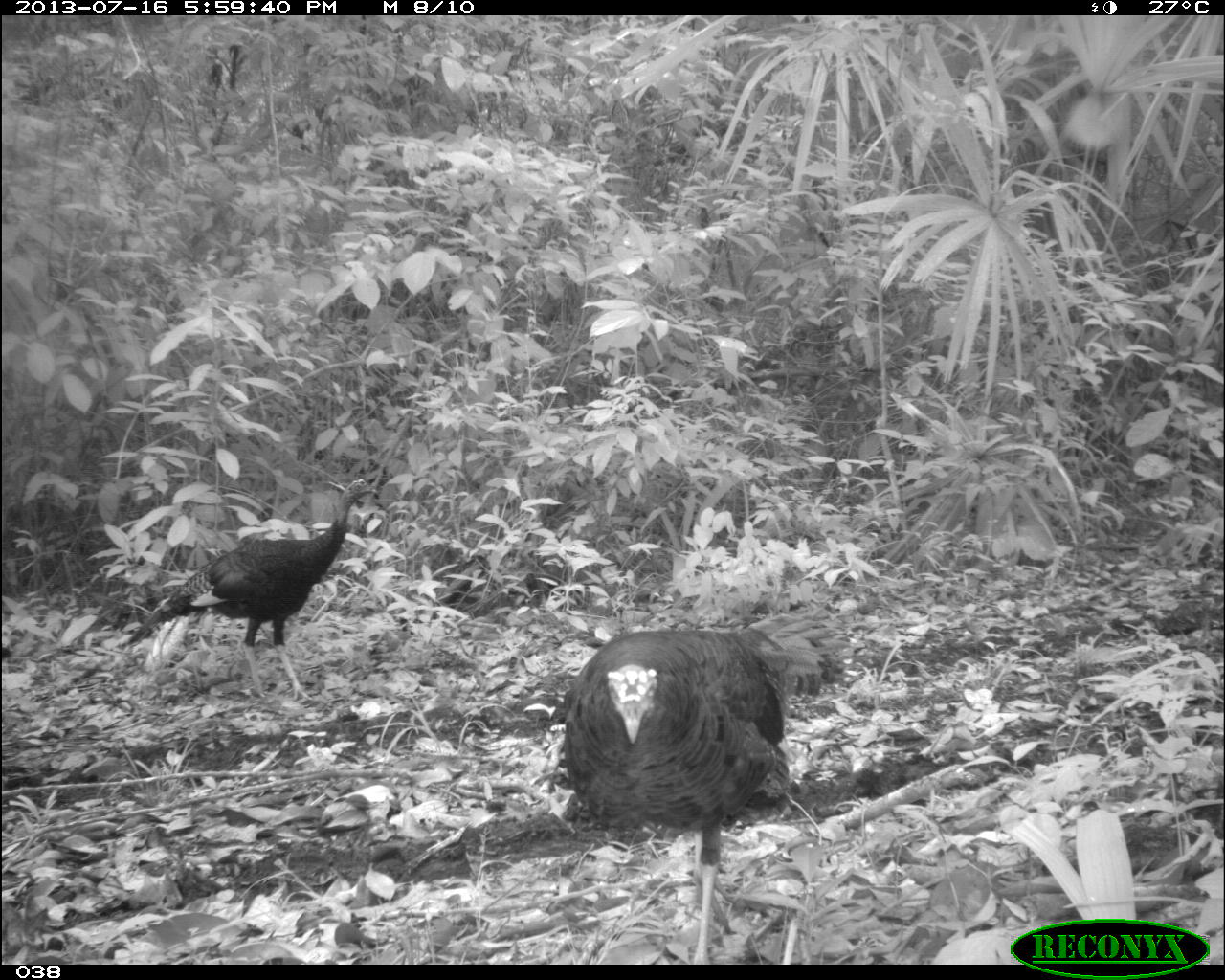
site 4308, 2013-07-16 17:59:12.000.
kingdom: Animalia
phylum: Chordata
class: Aves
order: Galliformes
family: Phasianidae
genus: Meleagris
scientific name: Meleagris ocellata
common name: ocellated turkey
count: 3